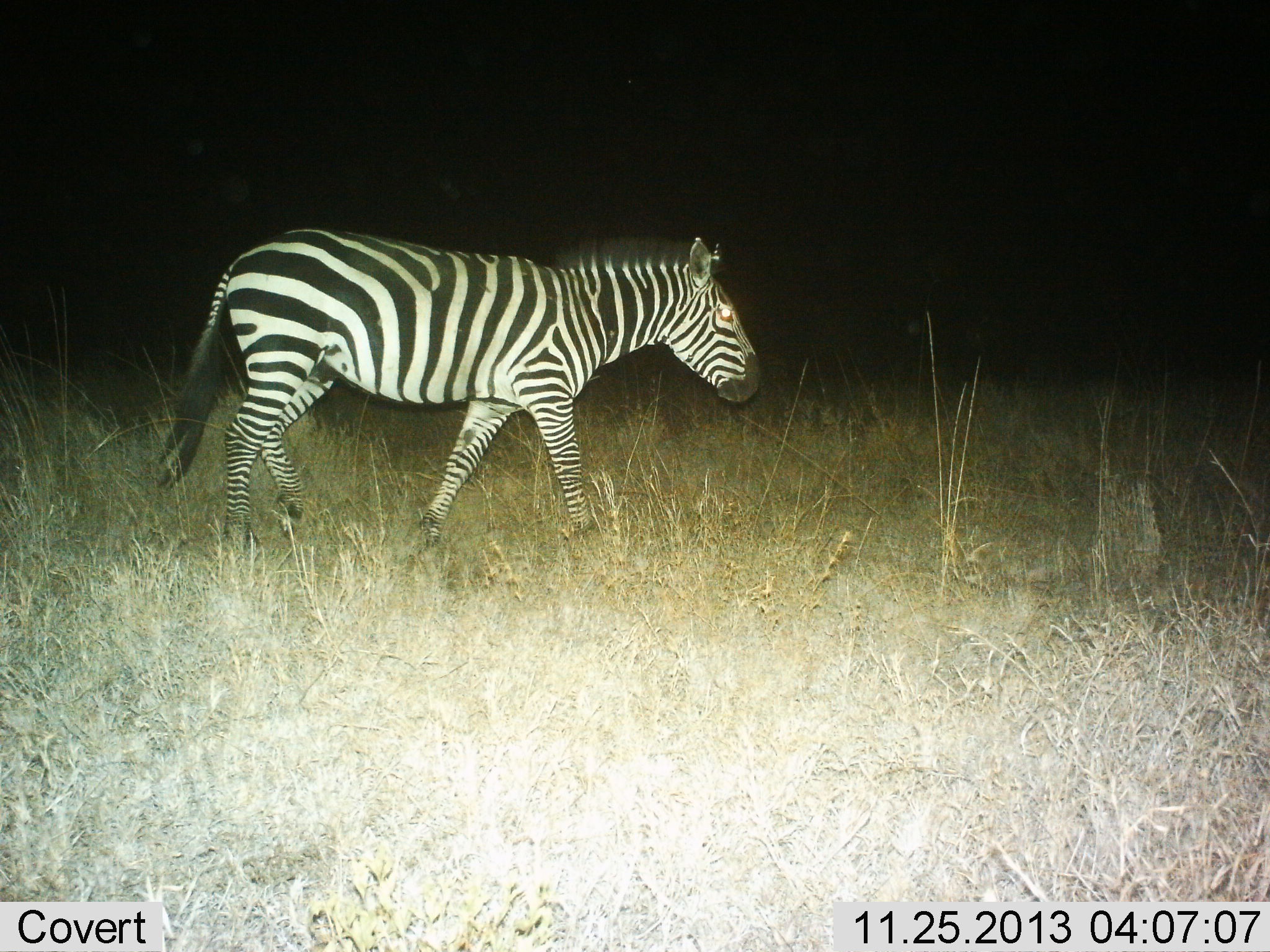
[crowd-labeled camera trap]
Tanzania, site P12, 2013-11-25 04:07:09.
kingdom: Animalia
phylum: Chordata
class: Mammalia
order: Perissodactyla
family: Equidae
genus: Equus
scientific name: Equus quagga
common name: plains zebra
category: zebra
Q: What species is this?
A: Zebra (plains zebra) (Equus quagga).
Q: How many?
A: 1.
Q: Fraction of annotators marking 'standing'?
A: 0%.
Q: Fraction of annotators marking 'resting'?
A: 10%.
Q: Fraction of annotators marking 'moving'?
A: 100%.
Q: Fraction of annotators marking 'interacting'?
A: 0%.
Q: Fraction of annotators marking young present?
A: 0%.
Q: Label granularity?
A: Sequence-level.